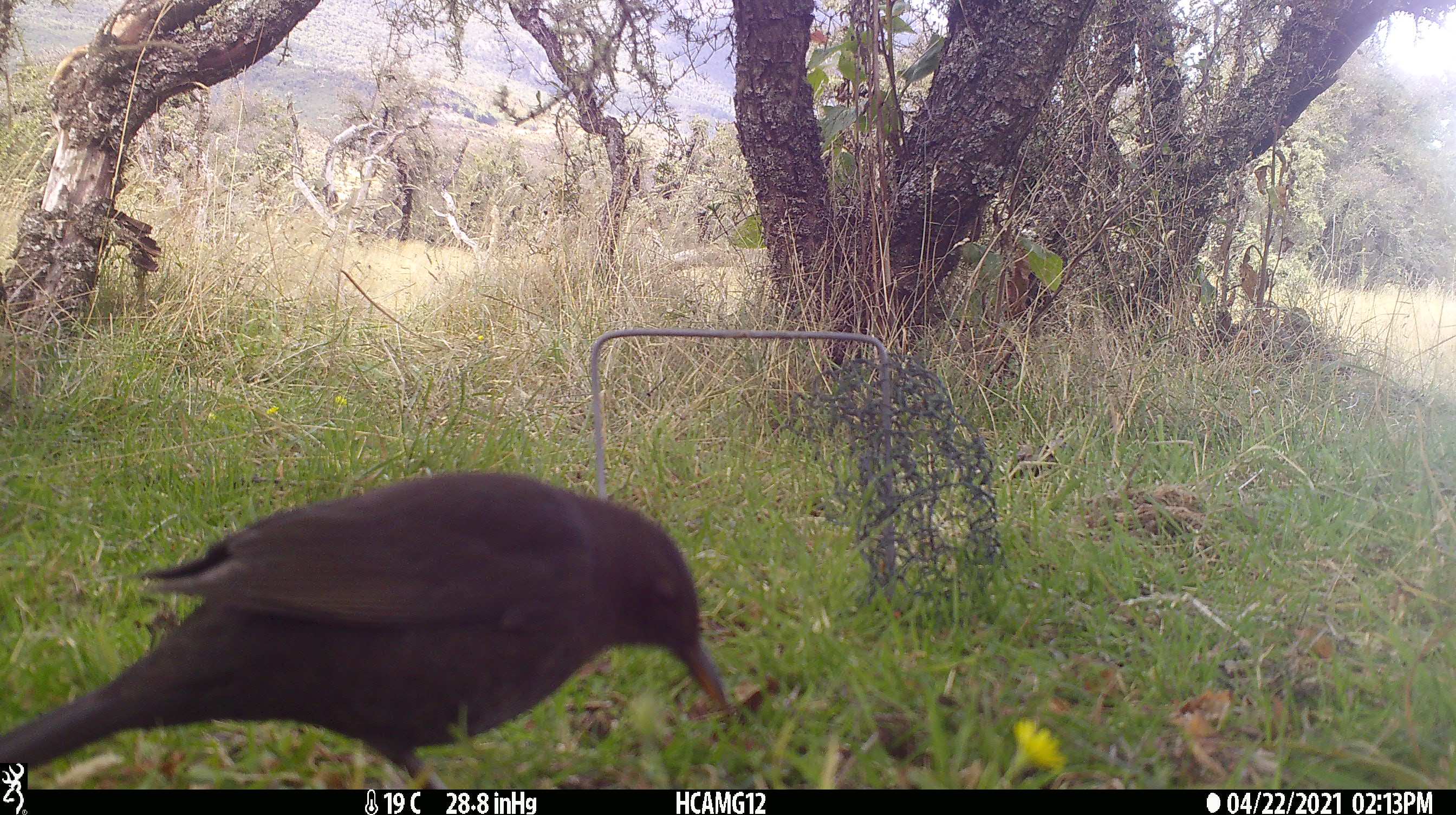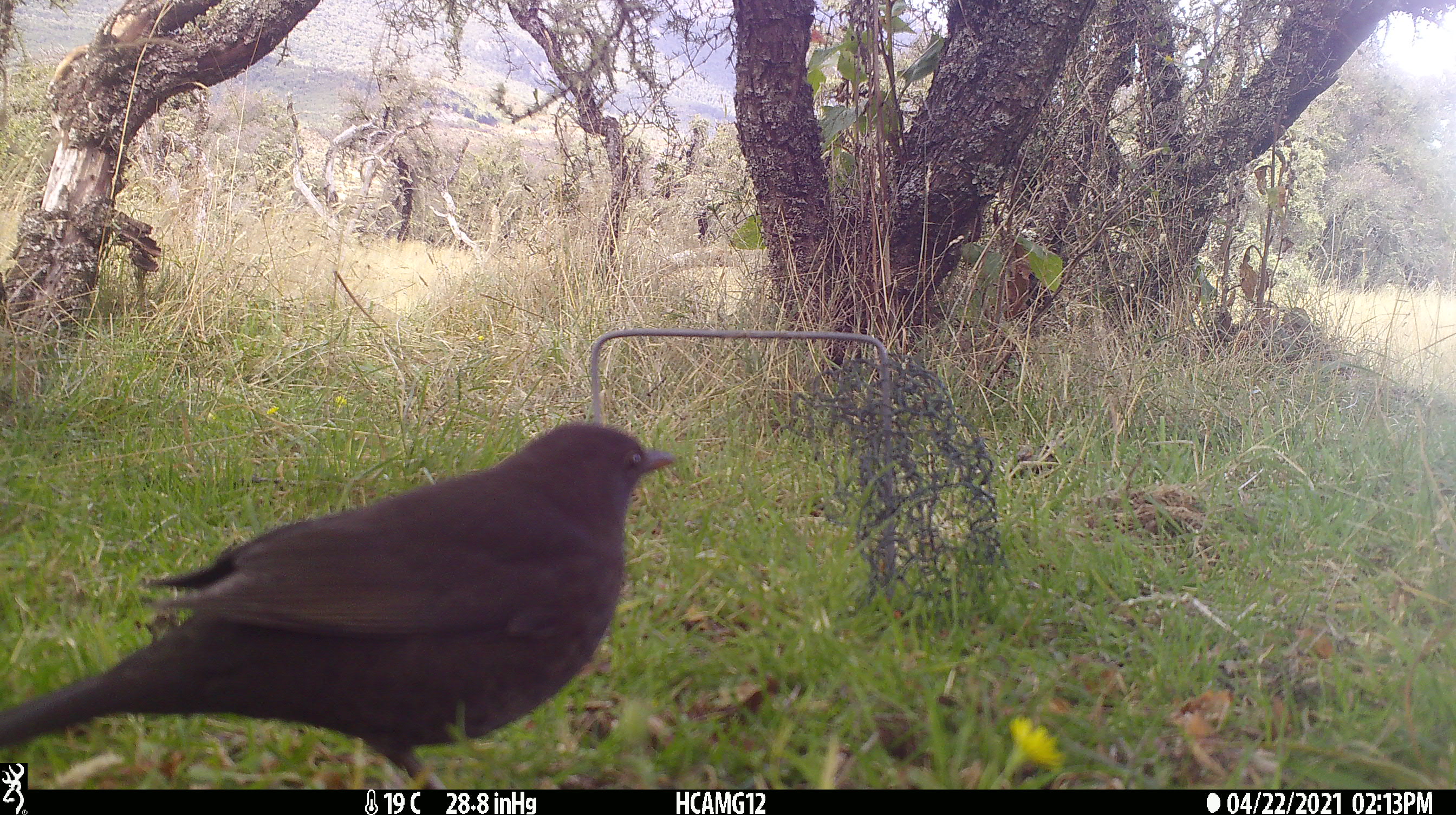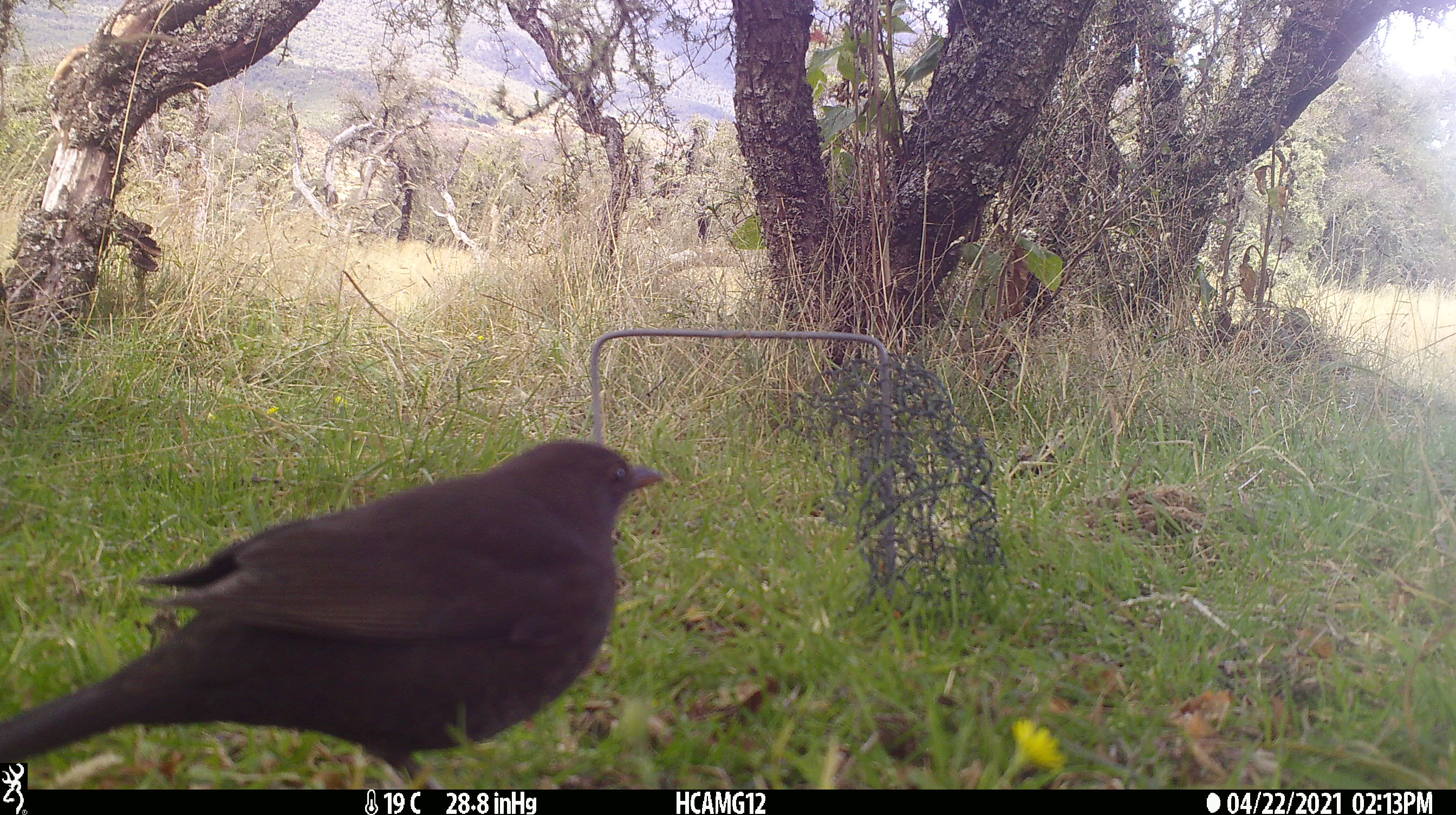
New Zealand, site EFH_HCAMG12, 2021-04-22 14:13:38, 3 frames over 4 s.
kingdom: Animalia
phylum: Chordata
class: Aves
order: Passeriformes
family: Turdidae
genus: Turdus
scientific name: Turdus merula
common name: eurasian blackbird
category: blackbird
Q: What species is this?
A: Blackbird (eurasian blackbird) (Turdus merula).